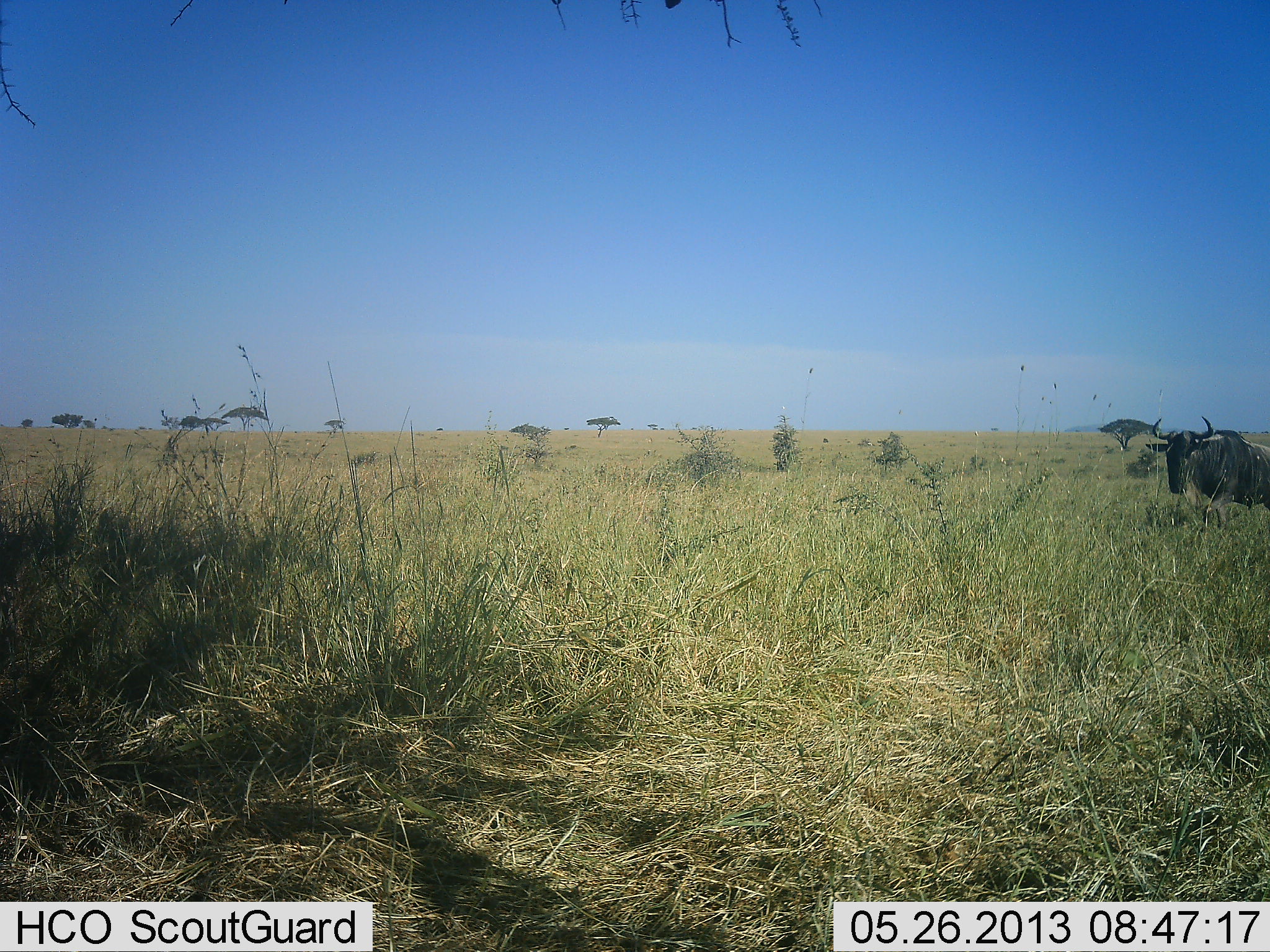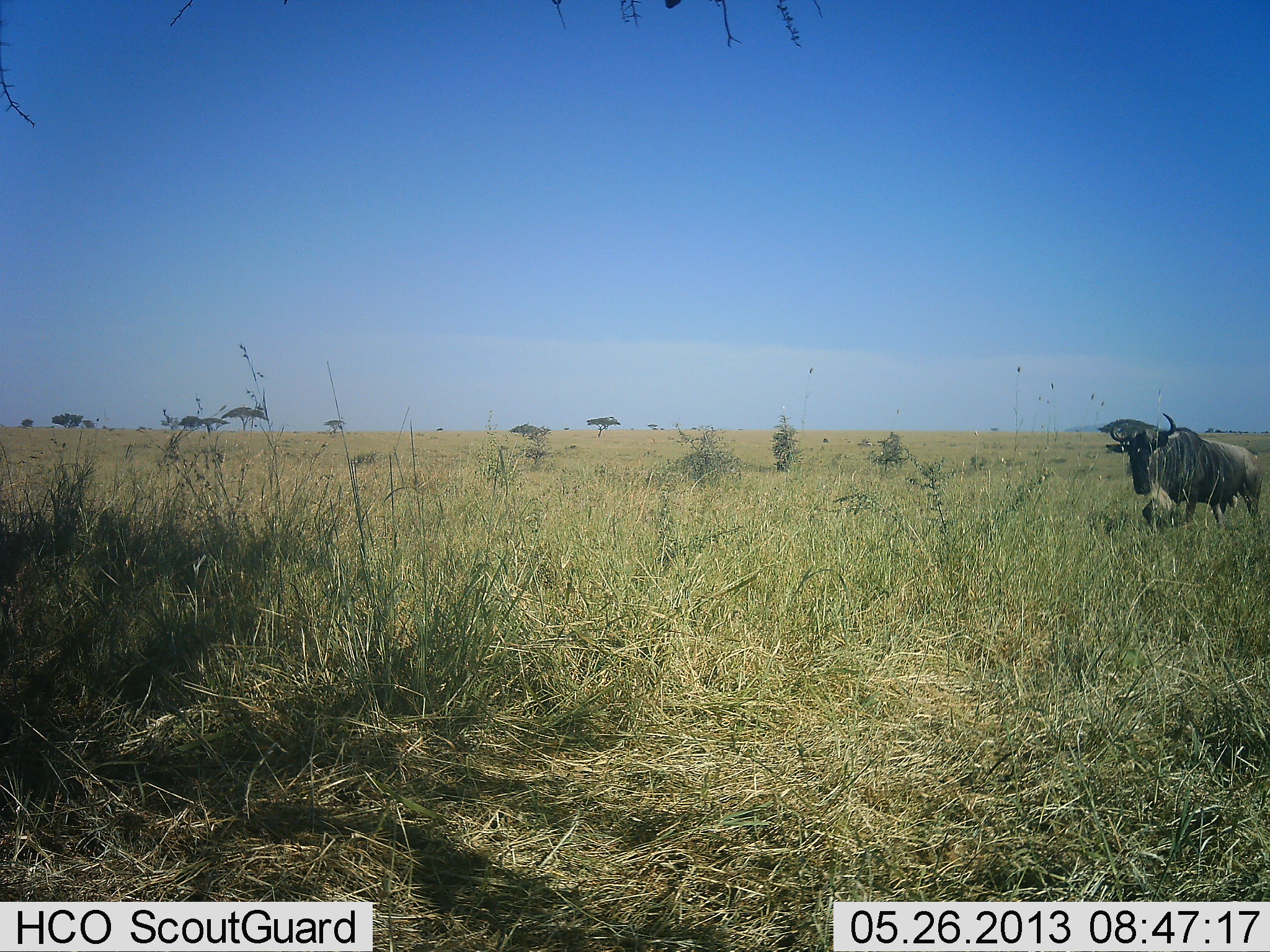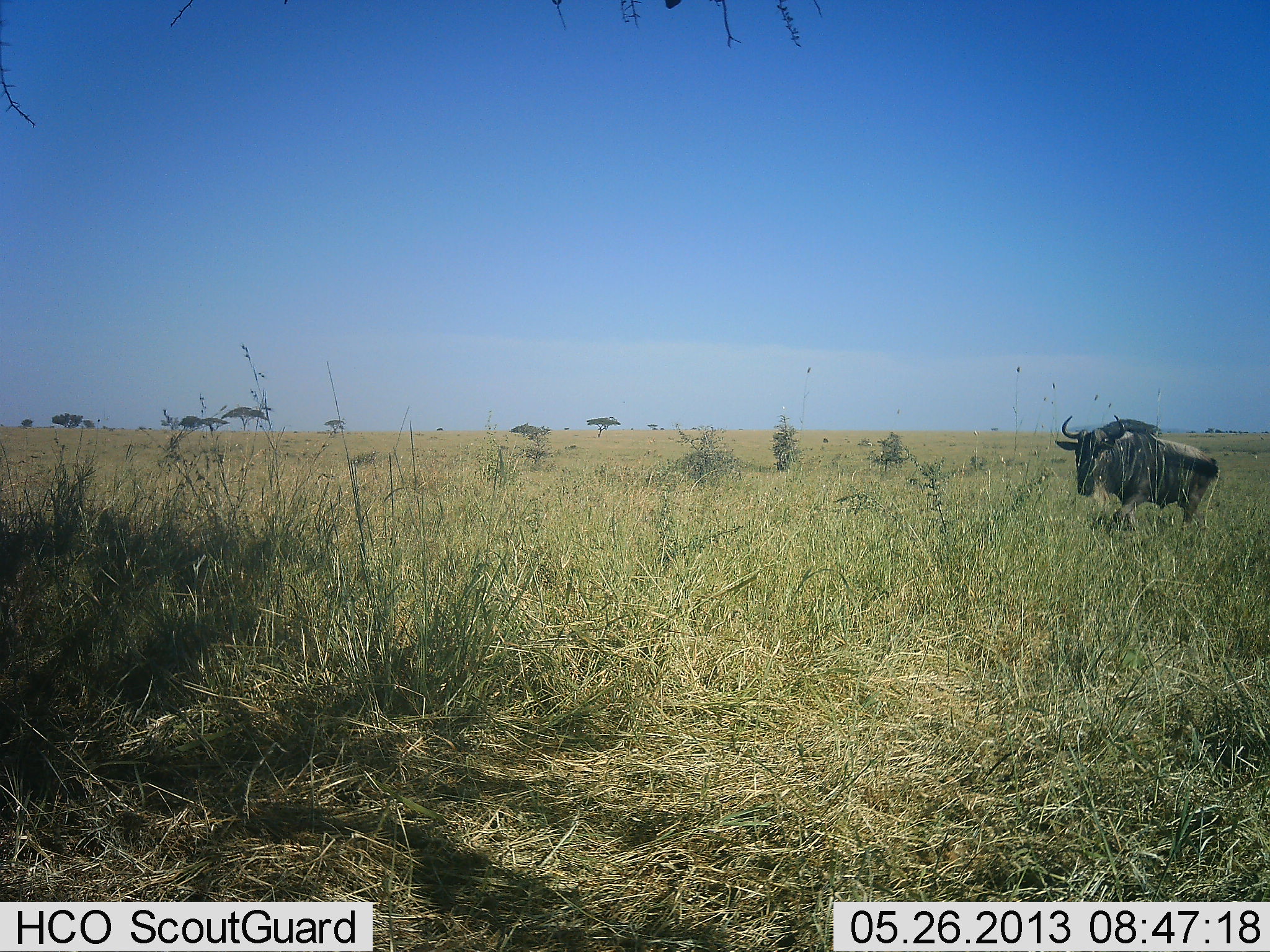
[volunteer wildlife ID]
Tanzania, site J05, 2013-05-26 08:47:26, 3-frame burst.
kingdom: Animalia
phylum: Chordata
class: Mammalia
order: Artiodactyla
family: Bovidae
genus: Connochaetes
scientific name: Connochaetes taurinus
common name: blue wildebeest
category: wildebeest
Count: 1.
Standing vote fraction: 9%.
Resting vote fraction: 0%.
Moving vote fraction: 95%.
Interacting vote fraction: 0%.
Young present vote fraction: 0%.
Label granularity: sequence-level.